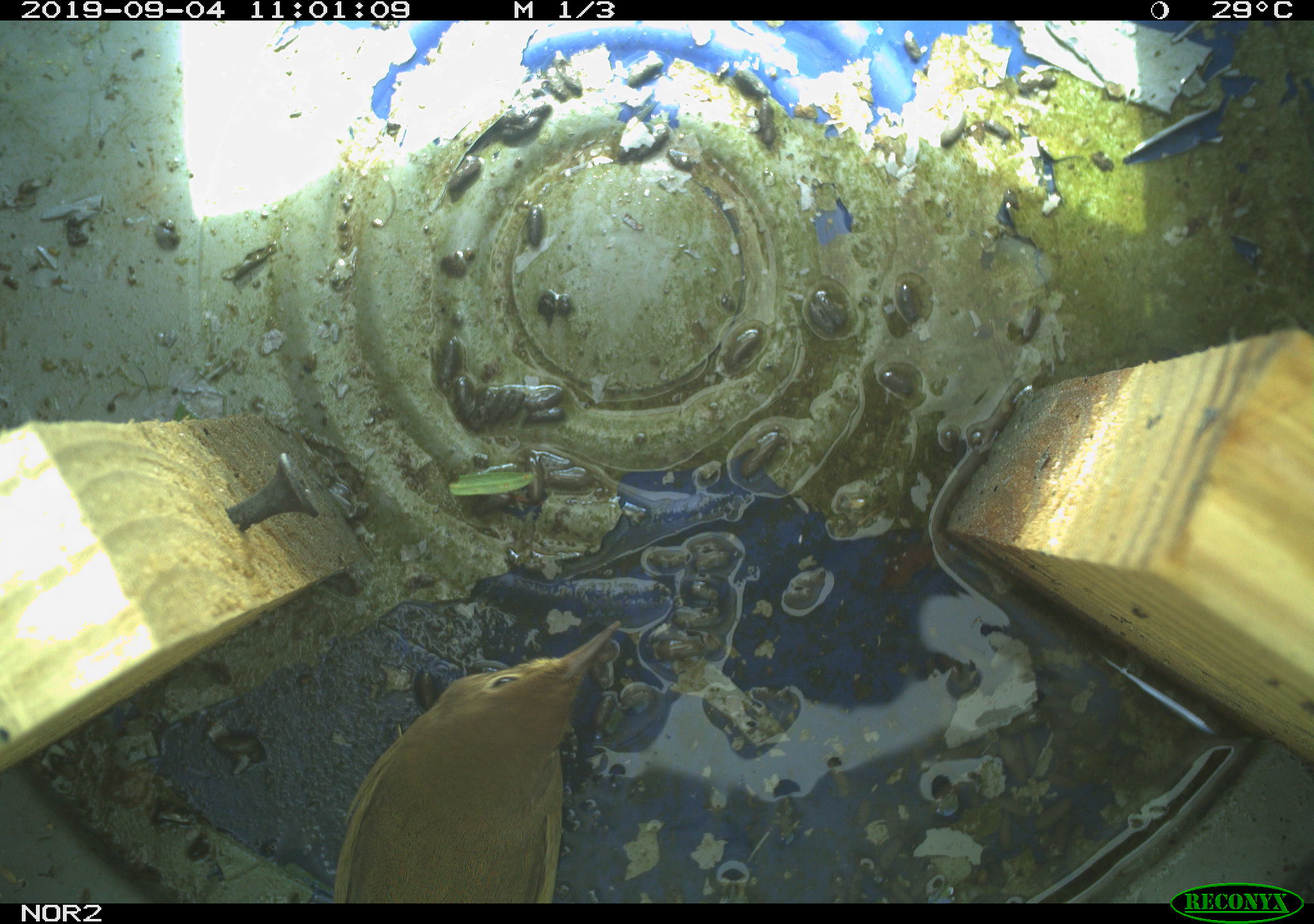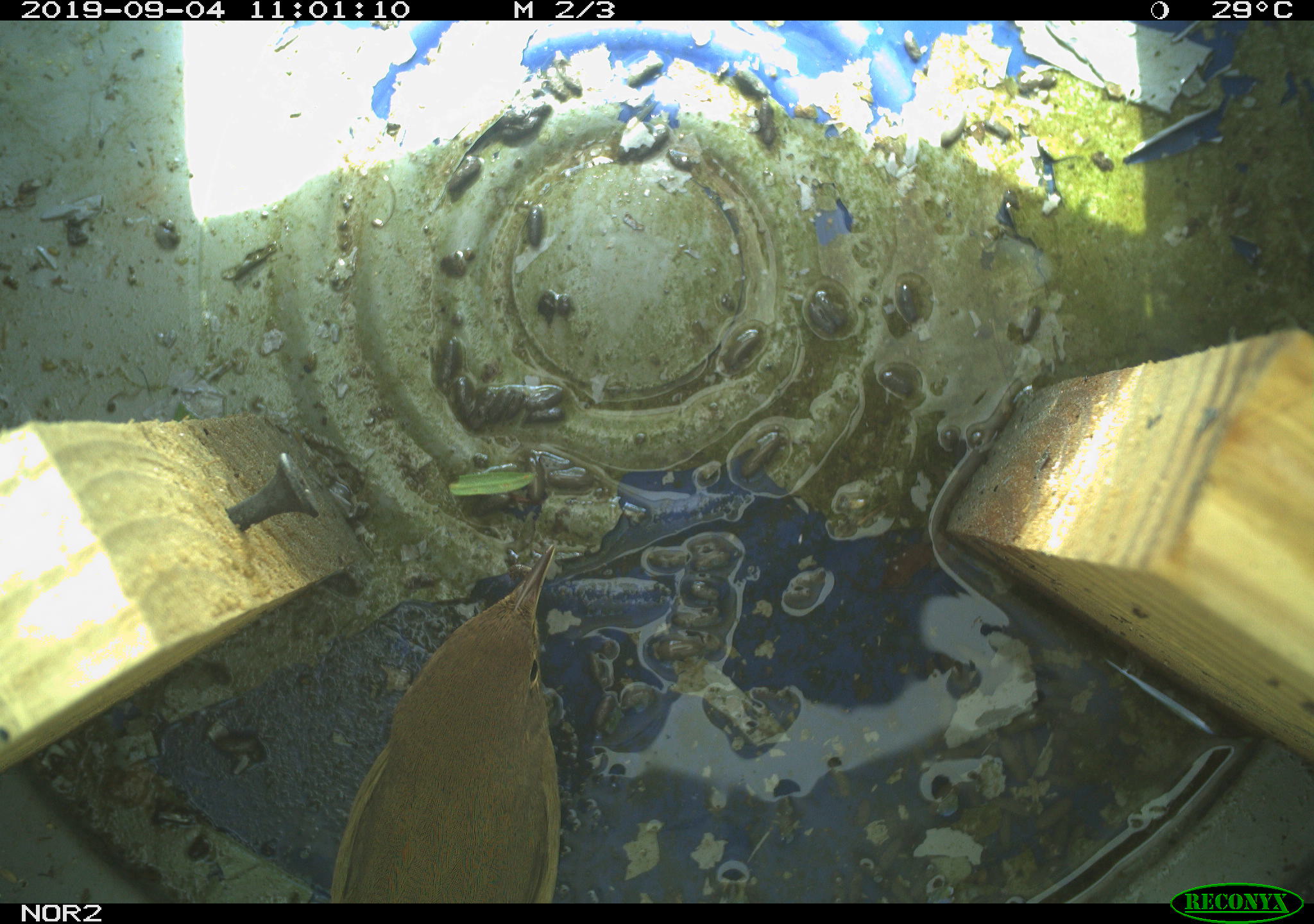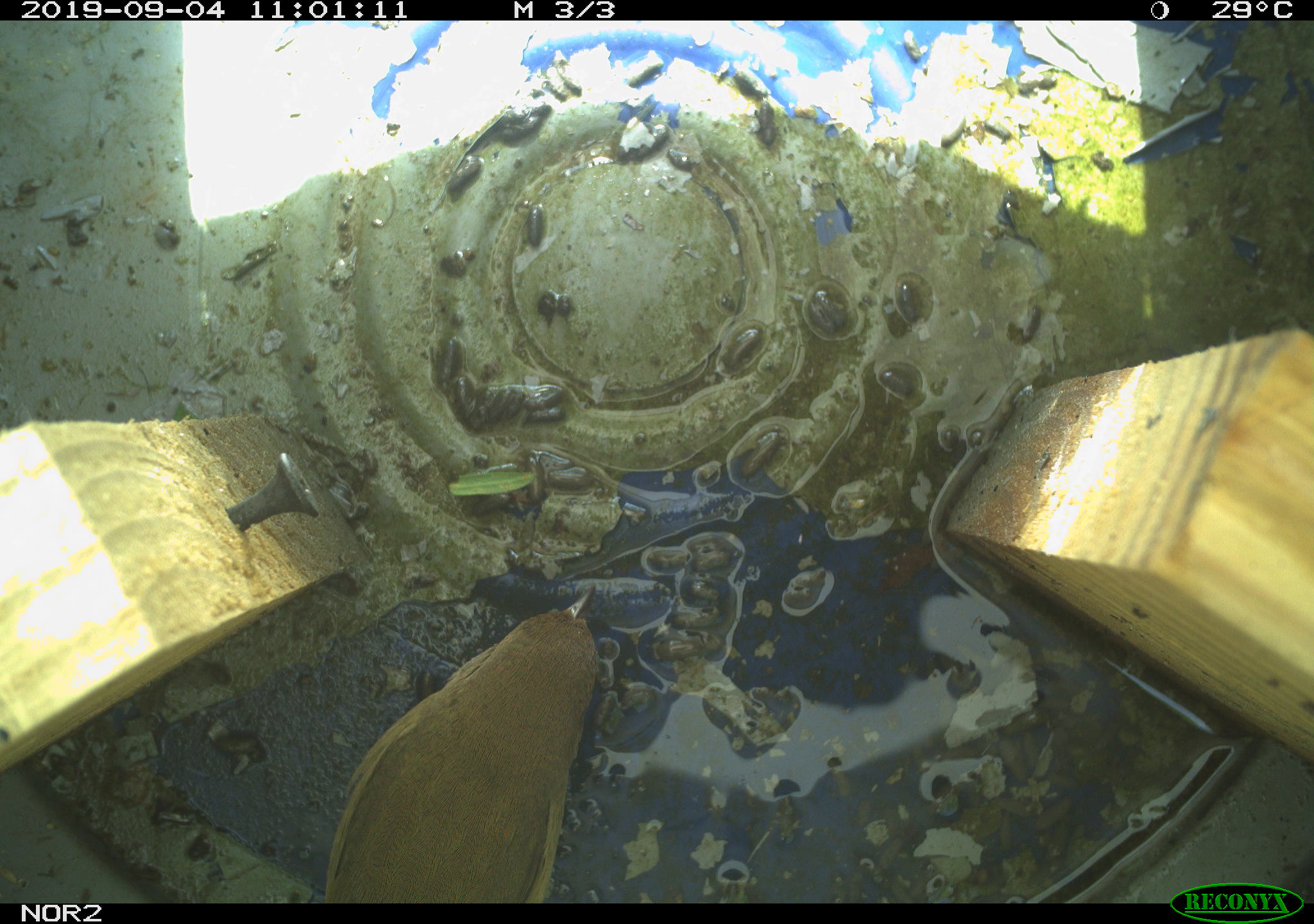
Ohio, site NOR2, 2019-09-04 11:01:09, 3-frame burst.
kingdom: Animalia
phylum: Chordata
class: Aves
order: Passeriformes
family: Parulidae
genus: Geothlypis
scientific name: Geothlypis trichas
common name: common yellowthroat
Common yellowthroat (Geothlypis trichas).